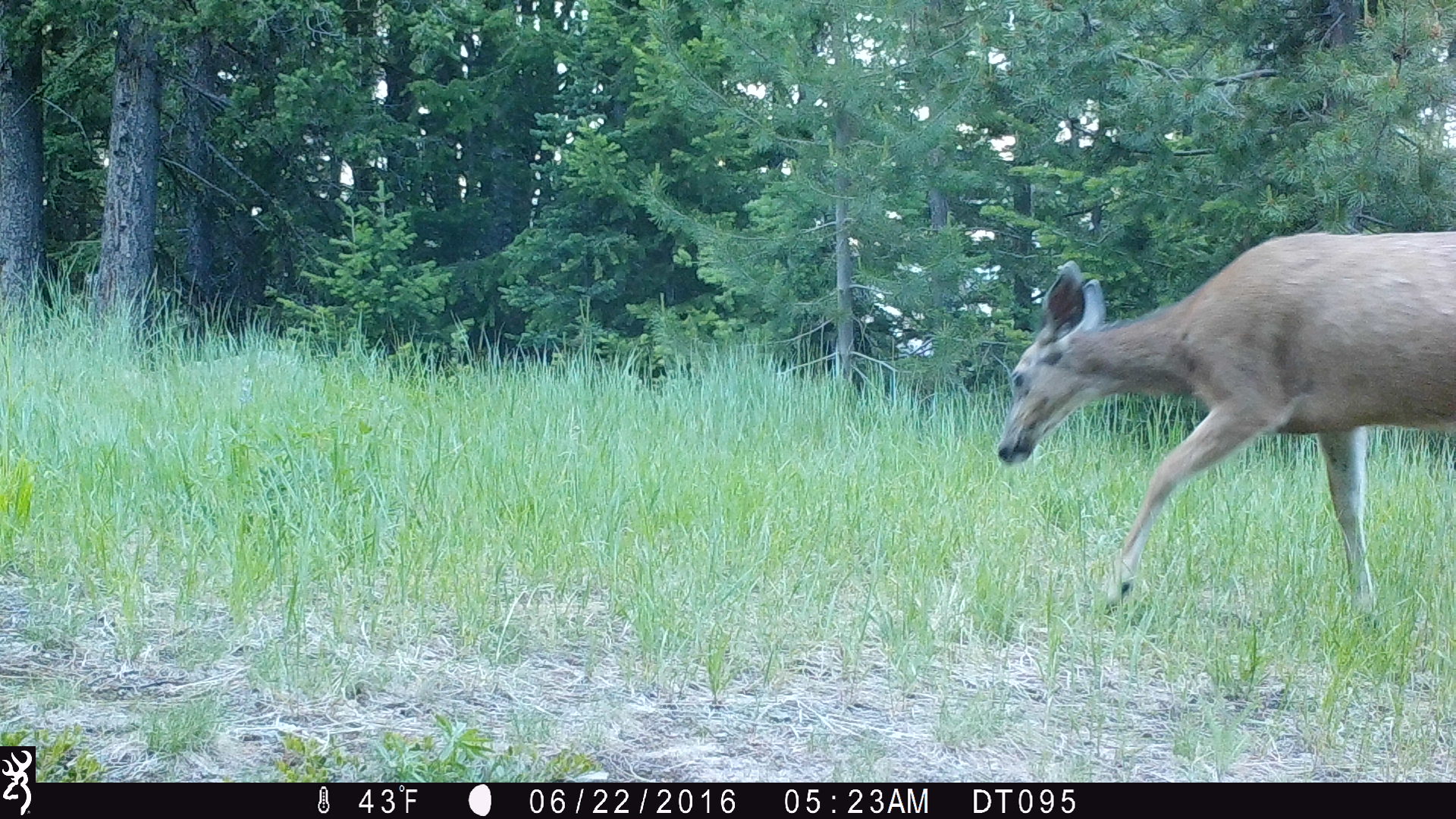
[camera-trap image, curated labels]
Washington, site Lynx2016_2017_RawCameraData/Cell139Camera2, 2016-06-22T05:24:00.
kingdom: Animalia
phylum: Chordata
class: Mammalia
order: Artiodactyla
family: Cervidae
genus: Odocoileus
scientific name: Odocoileus hemionus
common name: mule deer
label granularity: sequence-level